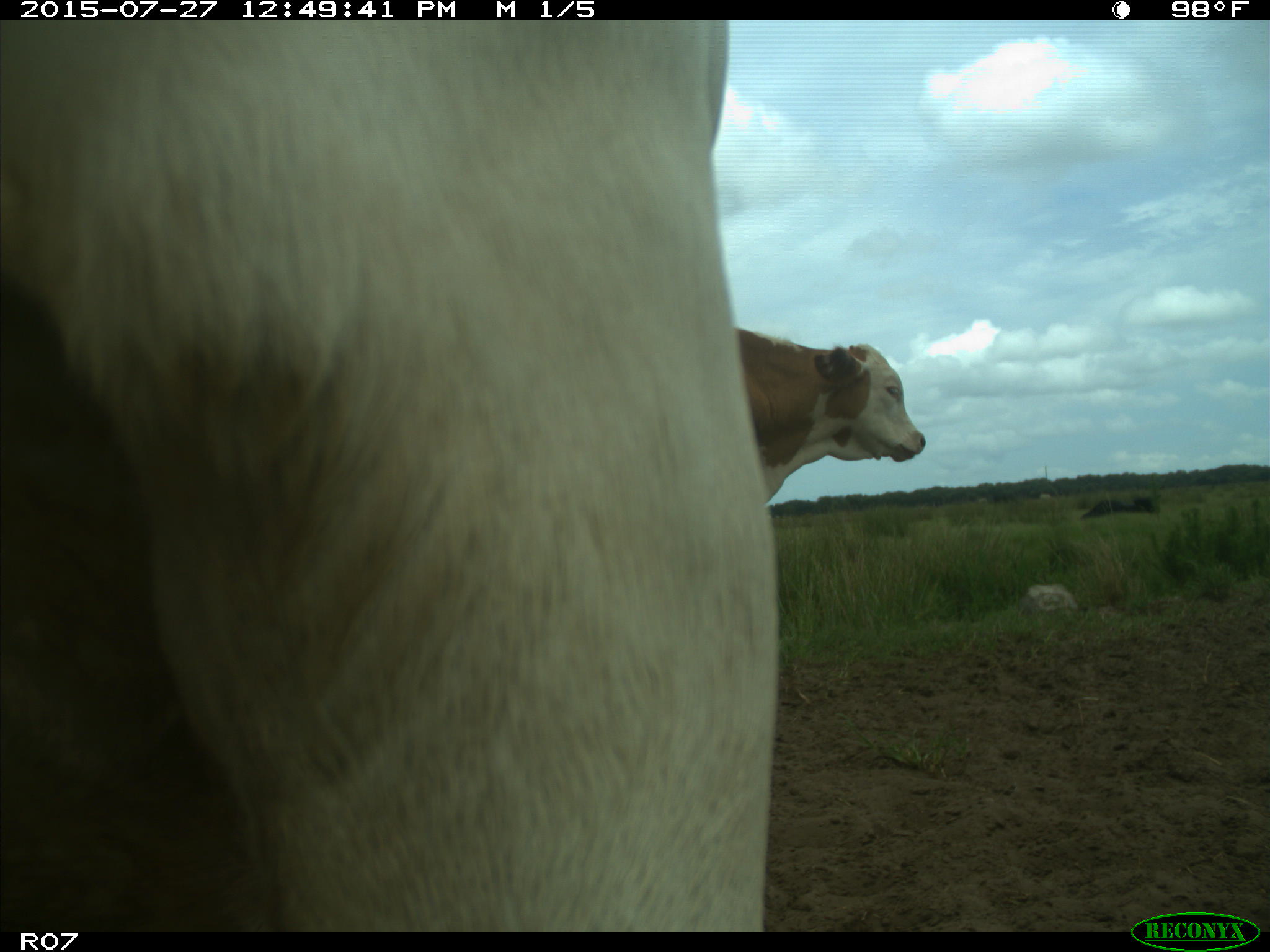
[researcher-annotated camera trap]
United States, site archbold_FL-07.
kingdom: Animalia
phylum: Chordata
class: Mammalia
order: Artiodactyla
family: Bovidae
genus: Bos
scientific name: Bos taurus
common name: domestic cow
Bos taurus (domestic cow).